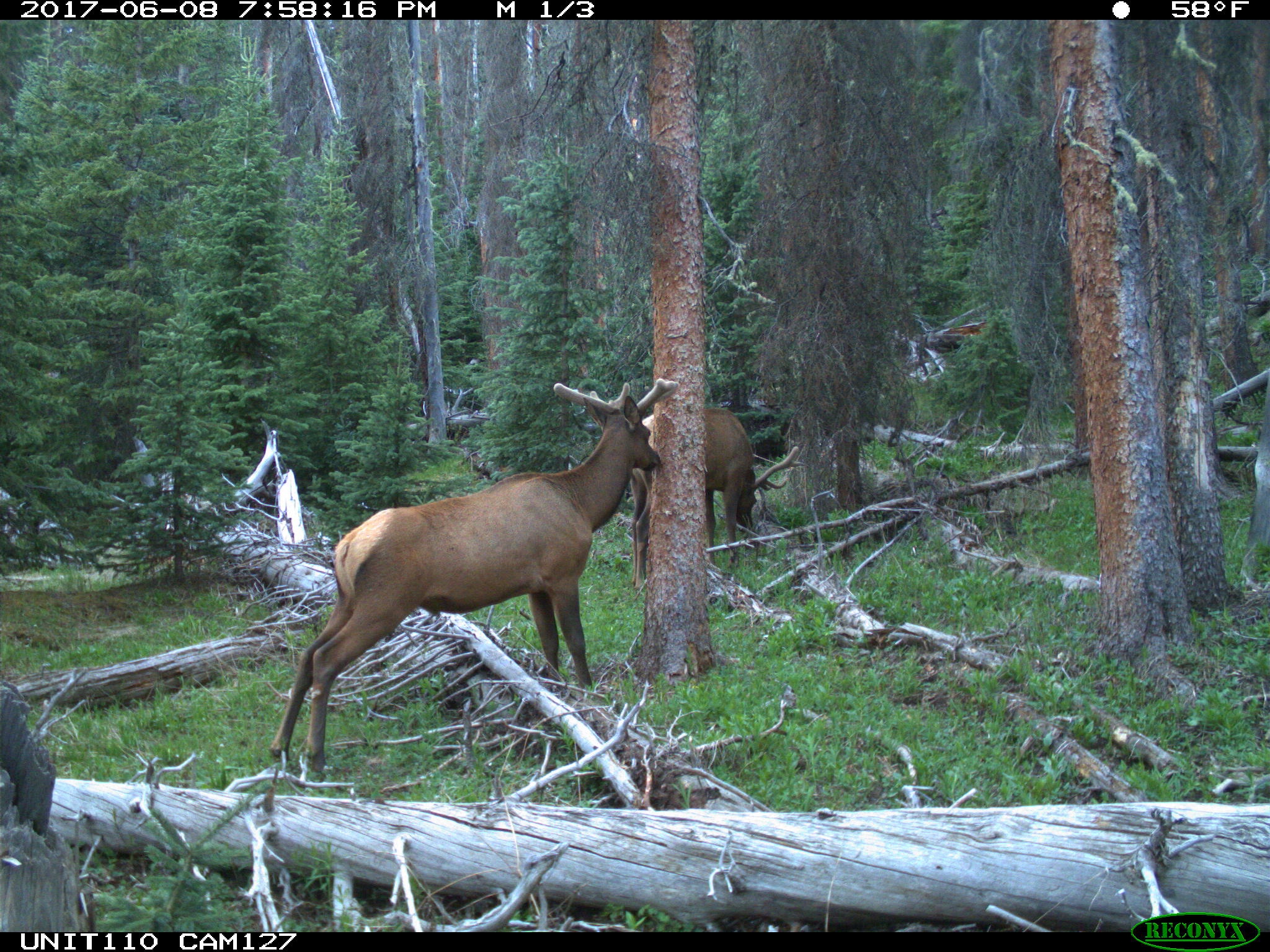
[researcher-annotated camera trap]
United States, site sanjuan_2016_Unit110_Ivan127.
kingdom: Animalia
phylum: Chordata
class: Mammalia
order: Artiodactyla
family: Cervidae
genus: Cervus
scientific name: Cervus elaphus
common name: red deer